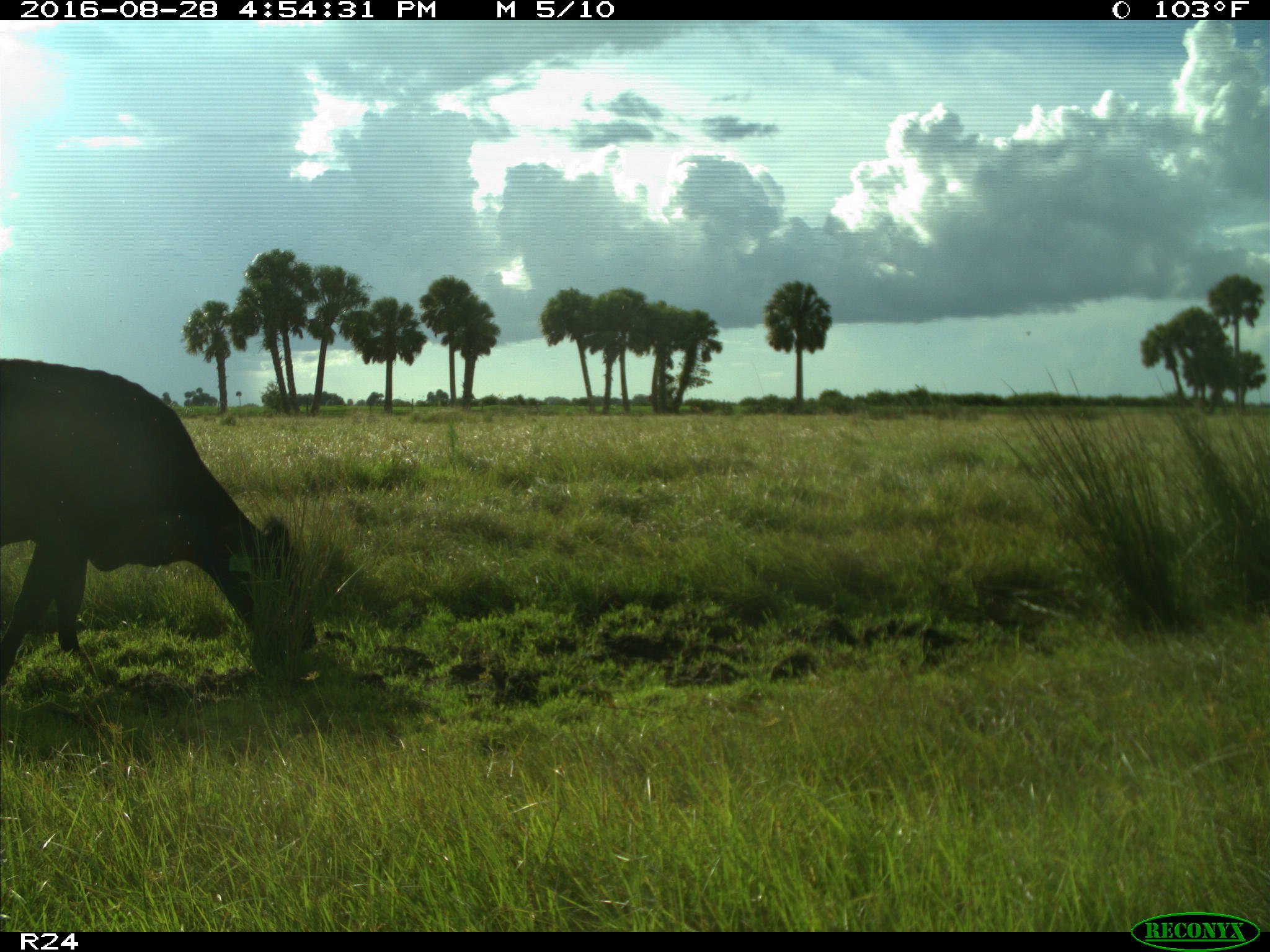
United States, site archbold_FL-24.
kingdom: Animalia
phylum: Chordata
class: Mammalia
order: Artiodactyla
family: Bovidae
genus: Bos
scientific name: Bos taurus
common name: domestic cow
Bos taurus (domestic cow).